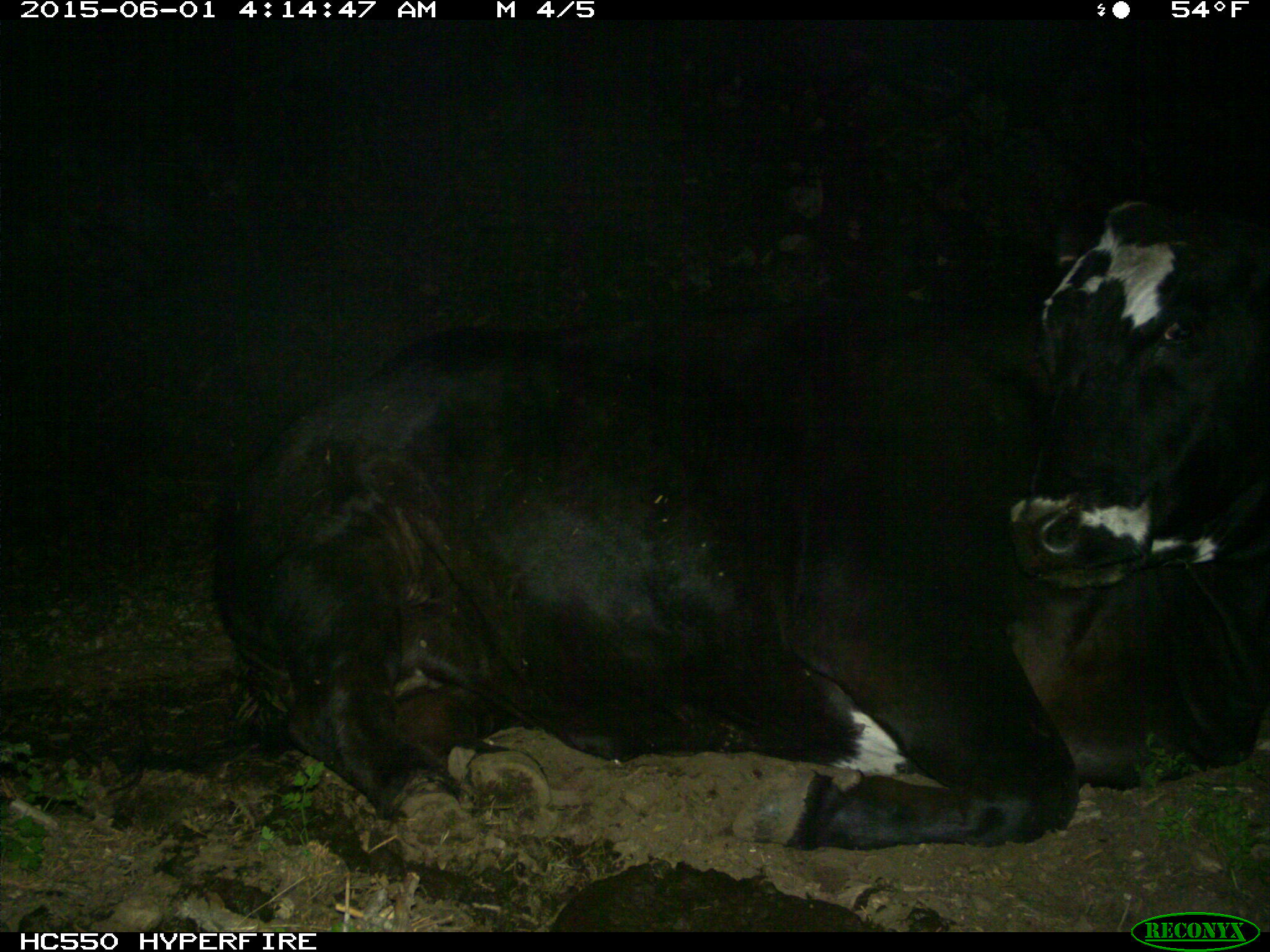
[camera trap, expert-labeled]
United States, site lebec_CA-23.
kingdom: Animalia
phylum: Chordata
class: Mammalia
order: Artiodactyla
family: Bovidae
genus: Bos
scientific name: Bos taurus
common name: domestic cow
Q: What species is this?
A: Bos taurus (domestic cow).